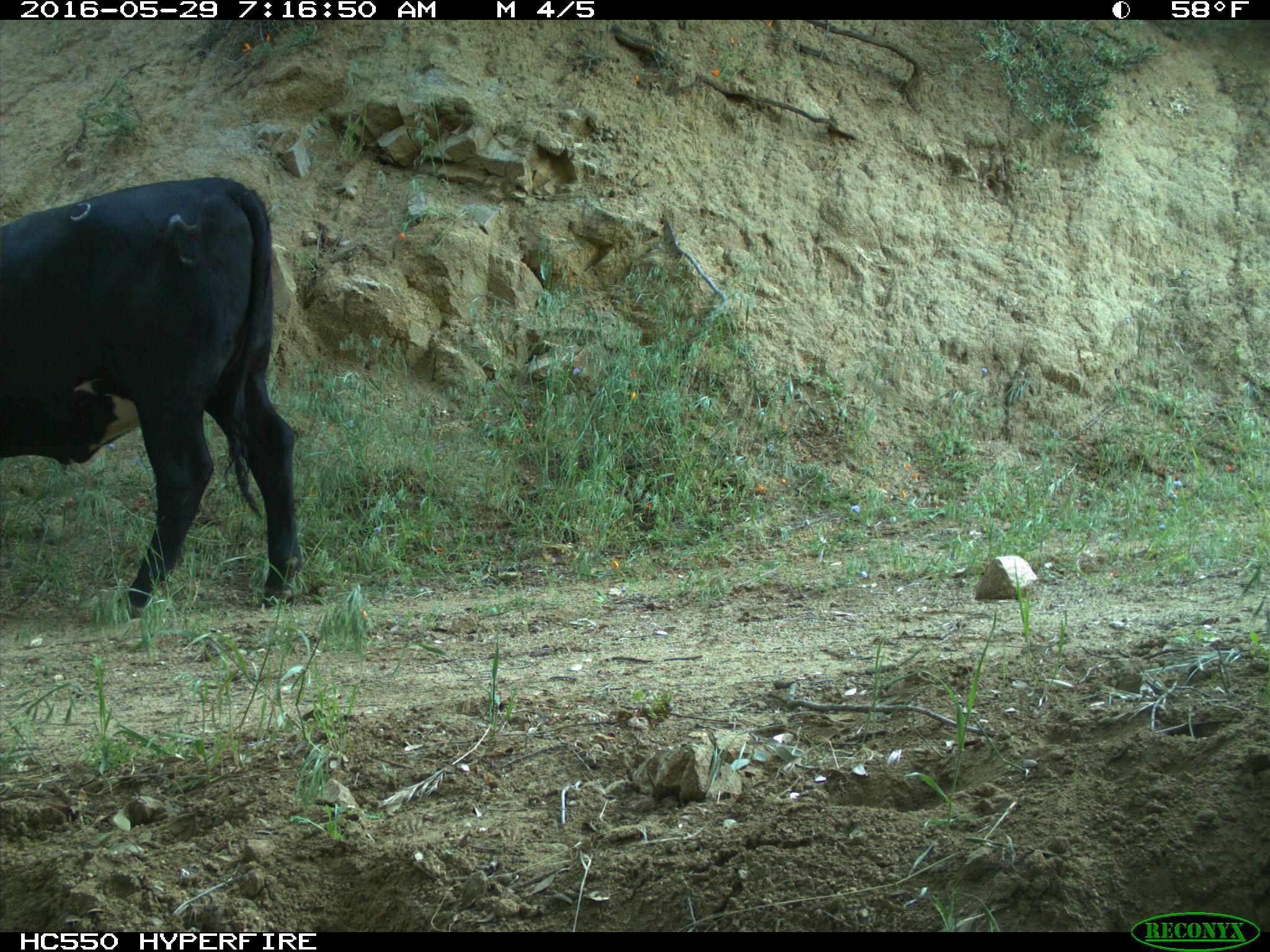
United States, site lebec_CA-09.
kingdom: Animalia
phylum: Chordata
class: Mammalia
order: Artiodactyla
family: Bovidae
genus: Bos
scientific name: Bos taurus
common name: domestic cow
Bos taurus (domestic cow).